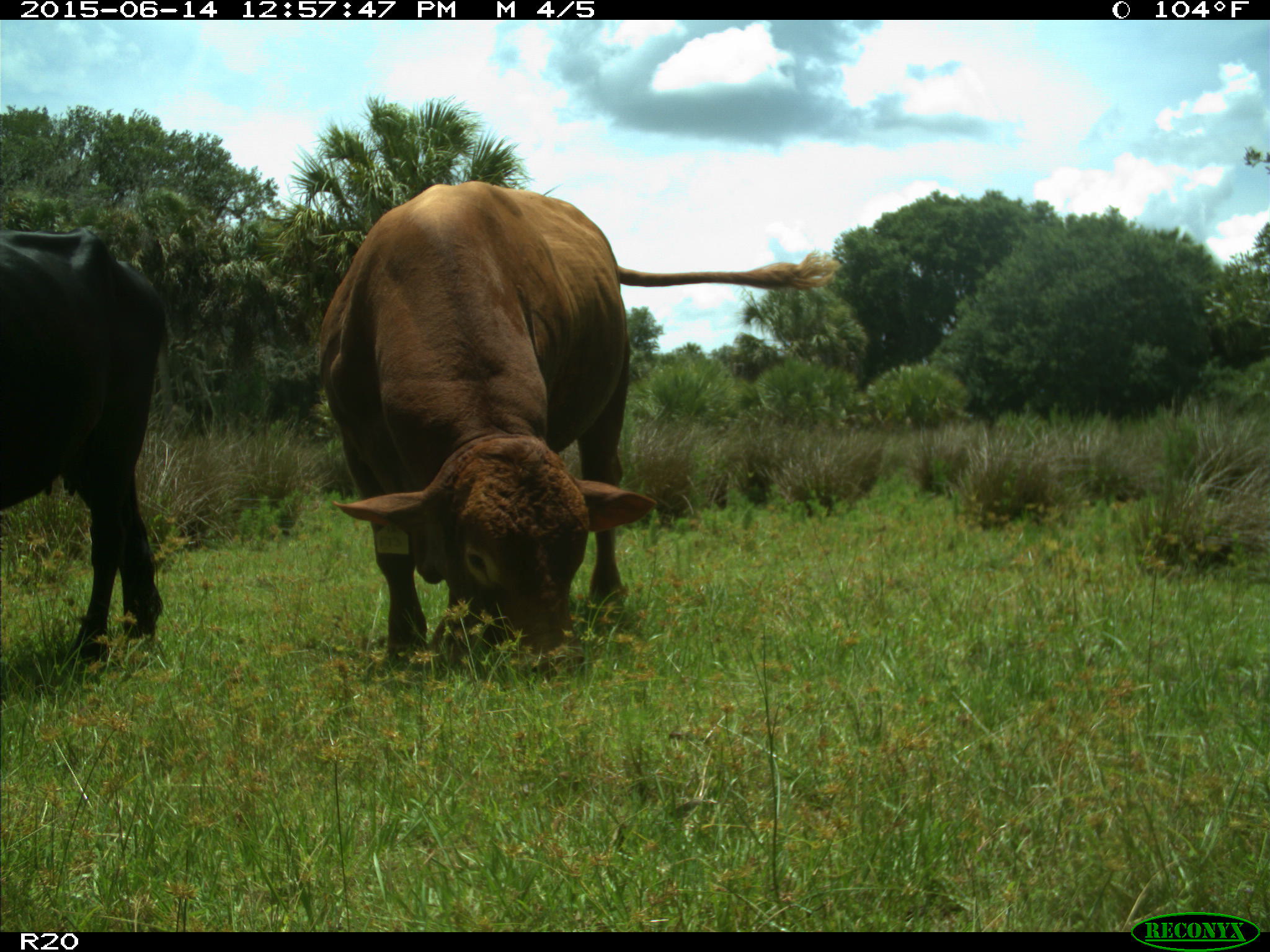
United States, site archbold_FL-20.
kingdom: Animalia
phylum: Chordata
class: Mammalia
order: Artiodactyla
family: Bovidae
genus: Bos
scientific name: Bos taurus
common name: domestic cow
Bos taurus (domestic cow).